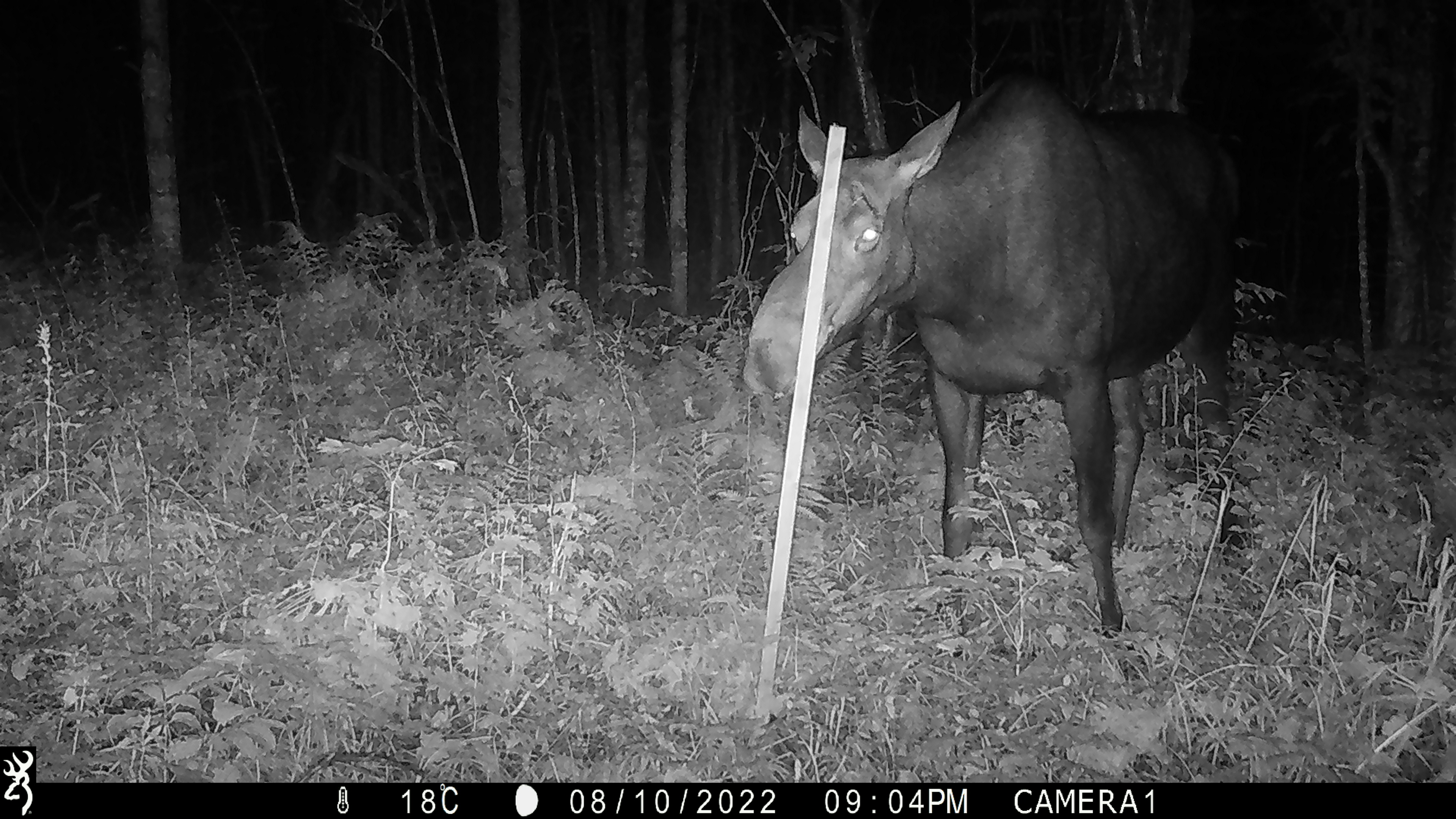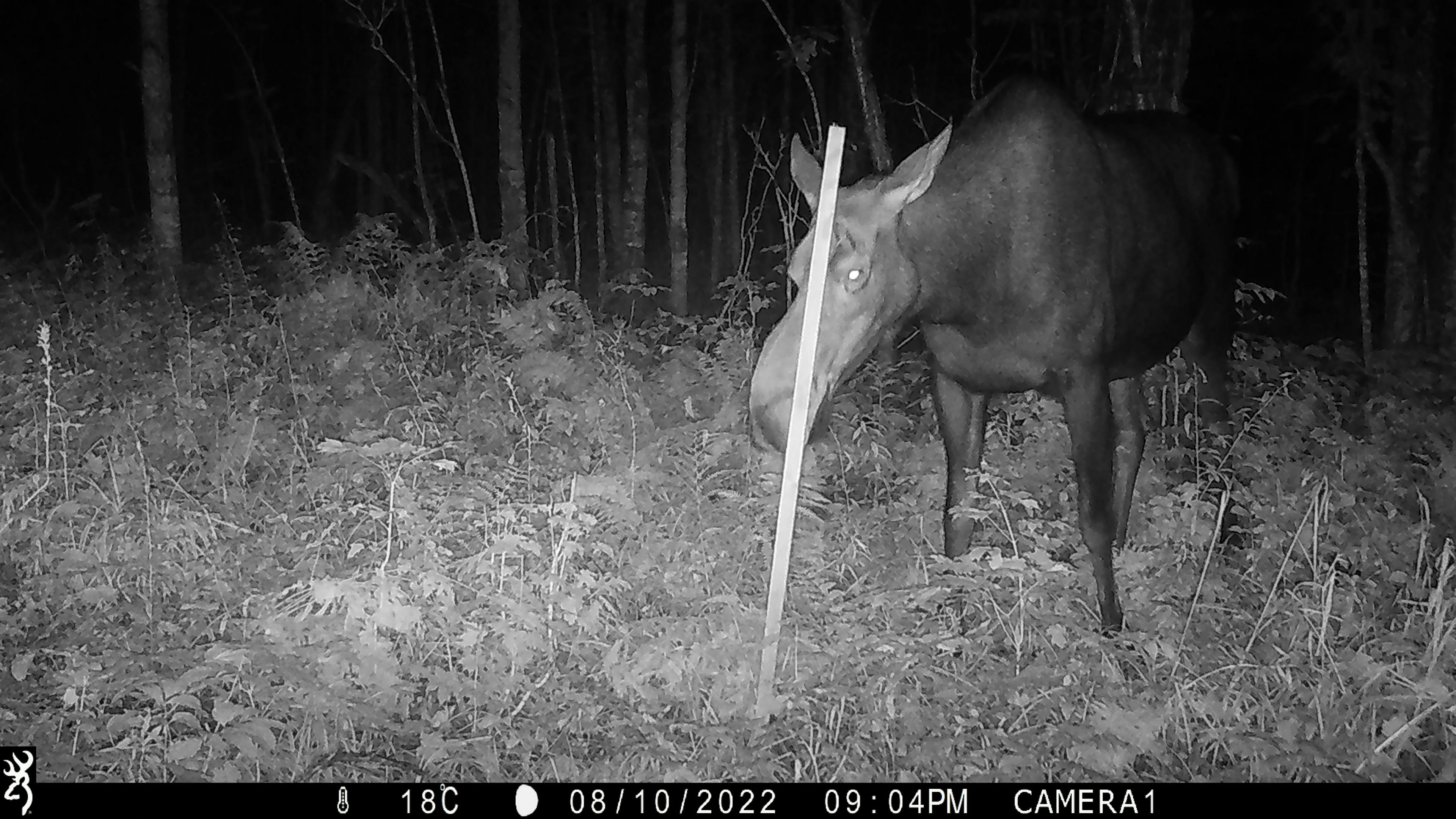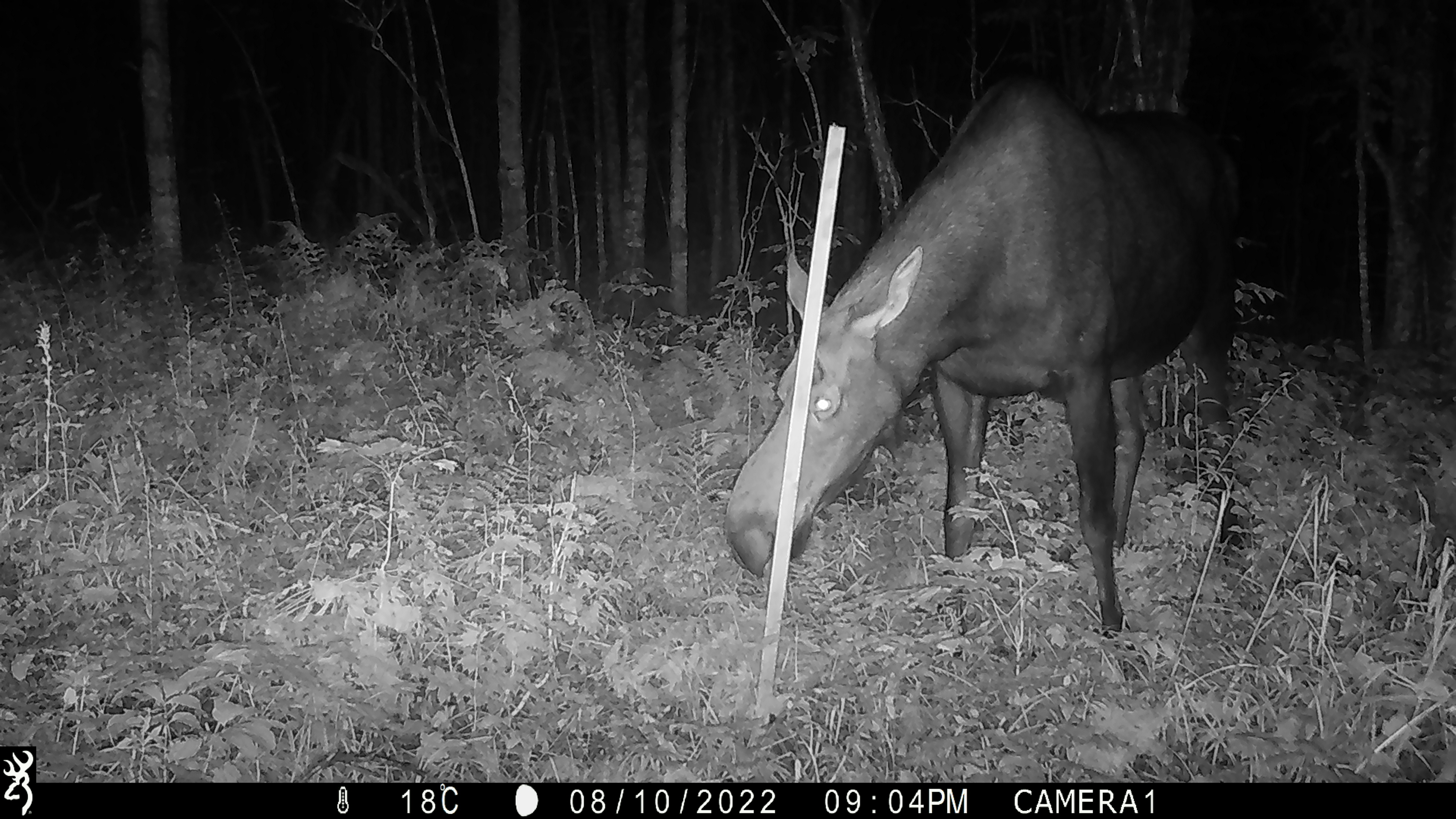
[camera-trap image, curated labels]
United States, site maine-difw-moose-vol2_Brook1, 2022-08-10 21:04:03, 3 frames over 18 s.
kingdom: Animalia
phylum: Chordata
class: Mammalia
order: Artiodactyla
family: Cervidae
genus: Alces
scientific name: Alces alces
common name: moose